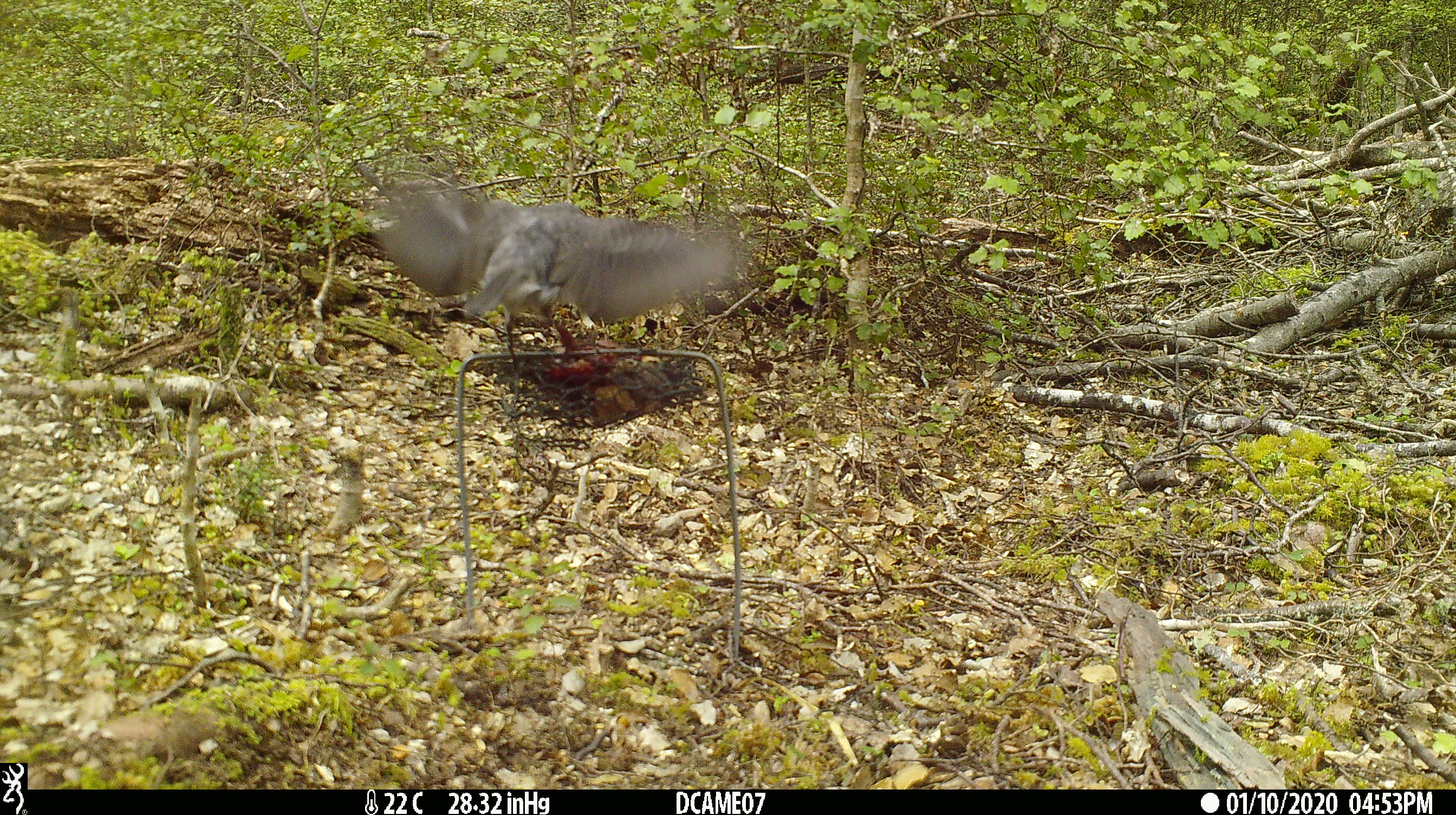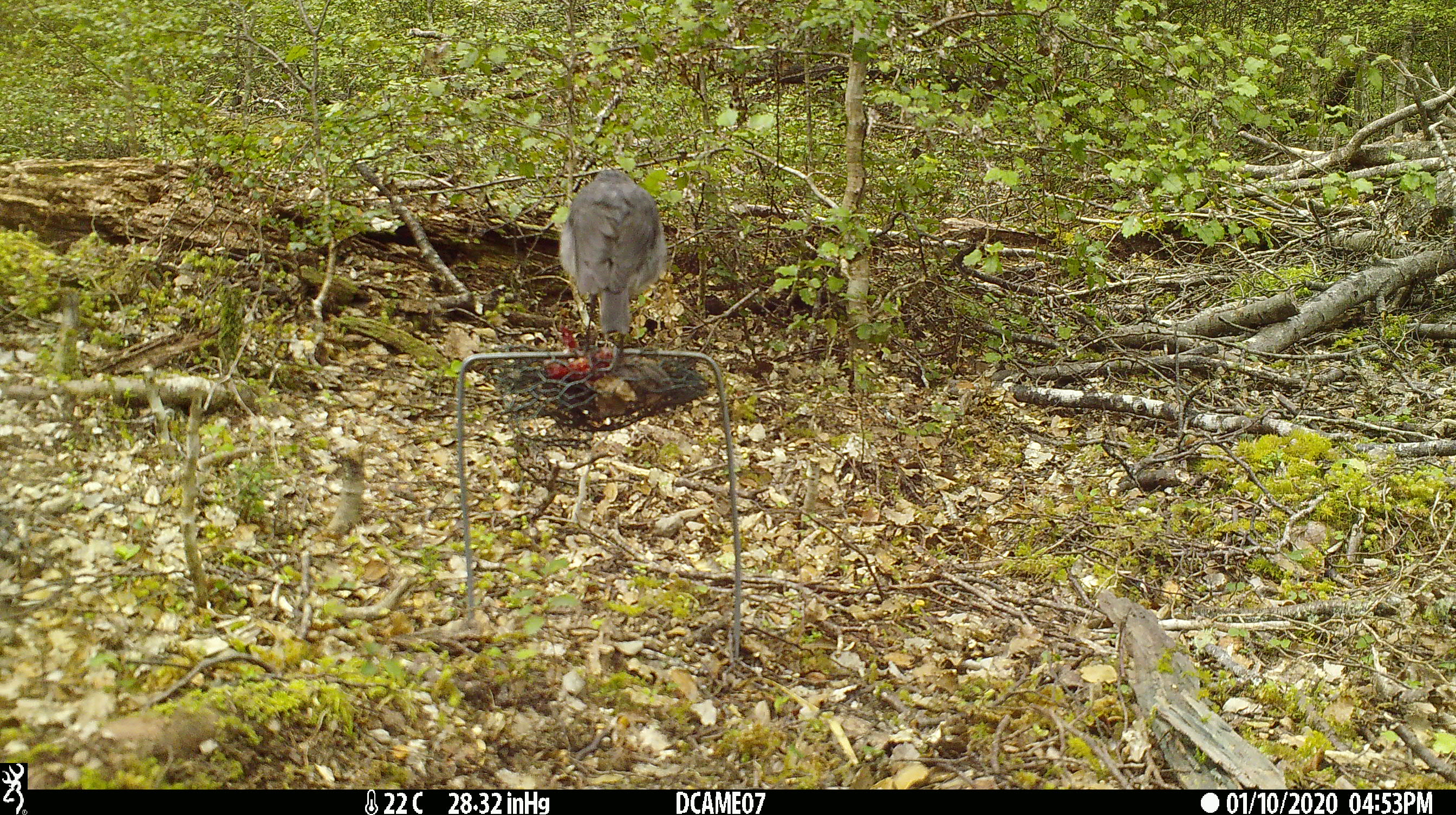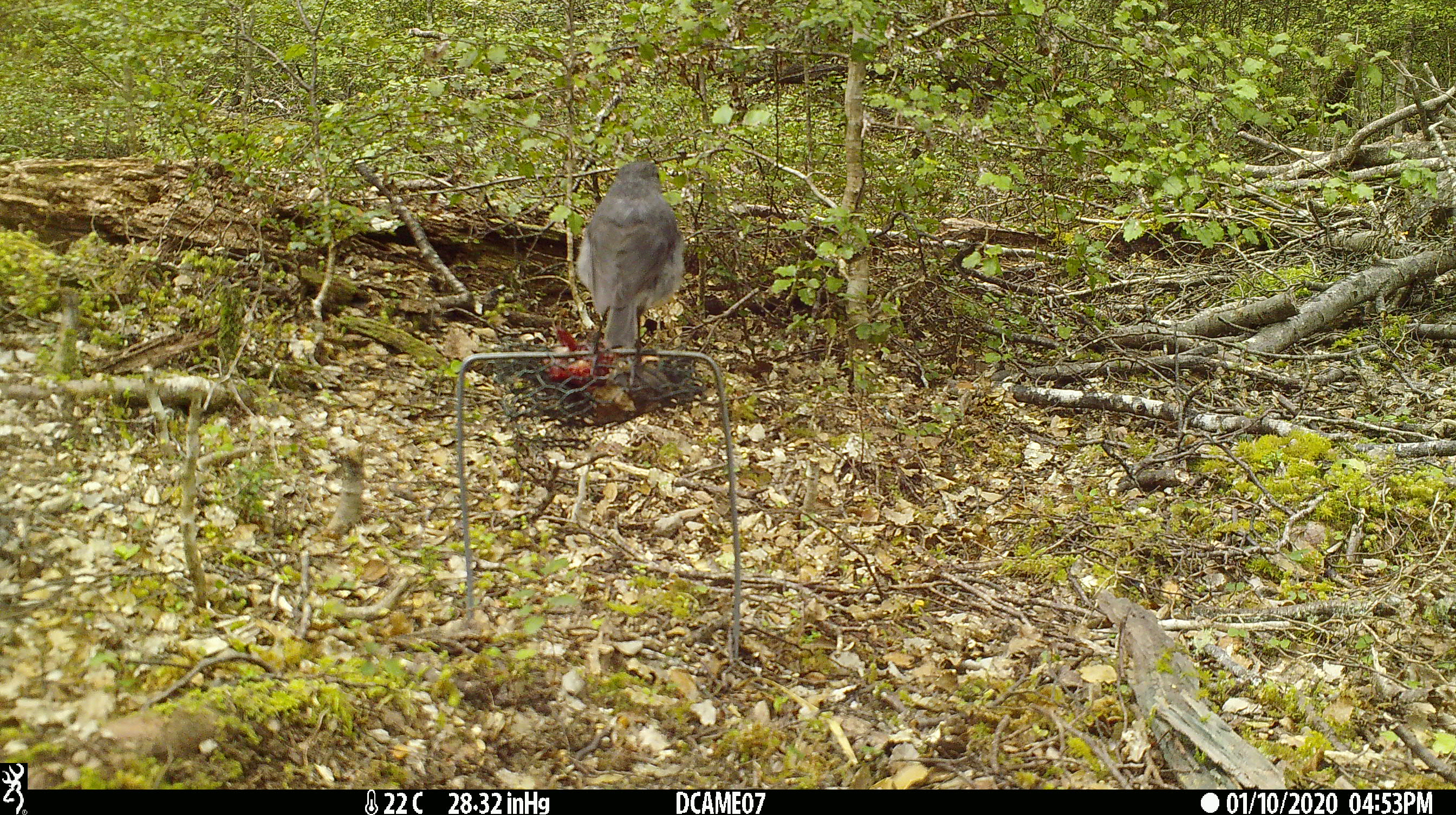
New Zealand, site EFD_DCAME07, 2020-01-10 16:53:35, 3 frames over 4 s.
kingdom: Animalia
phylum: Chordata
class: Aves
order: Passeriformes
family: Petroicidae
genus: Petroica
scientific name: Petroica australis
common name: new zealand robin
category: robin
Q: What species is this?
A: Robin (new zealand robin) (Petroica australis).